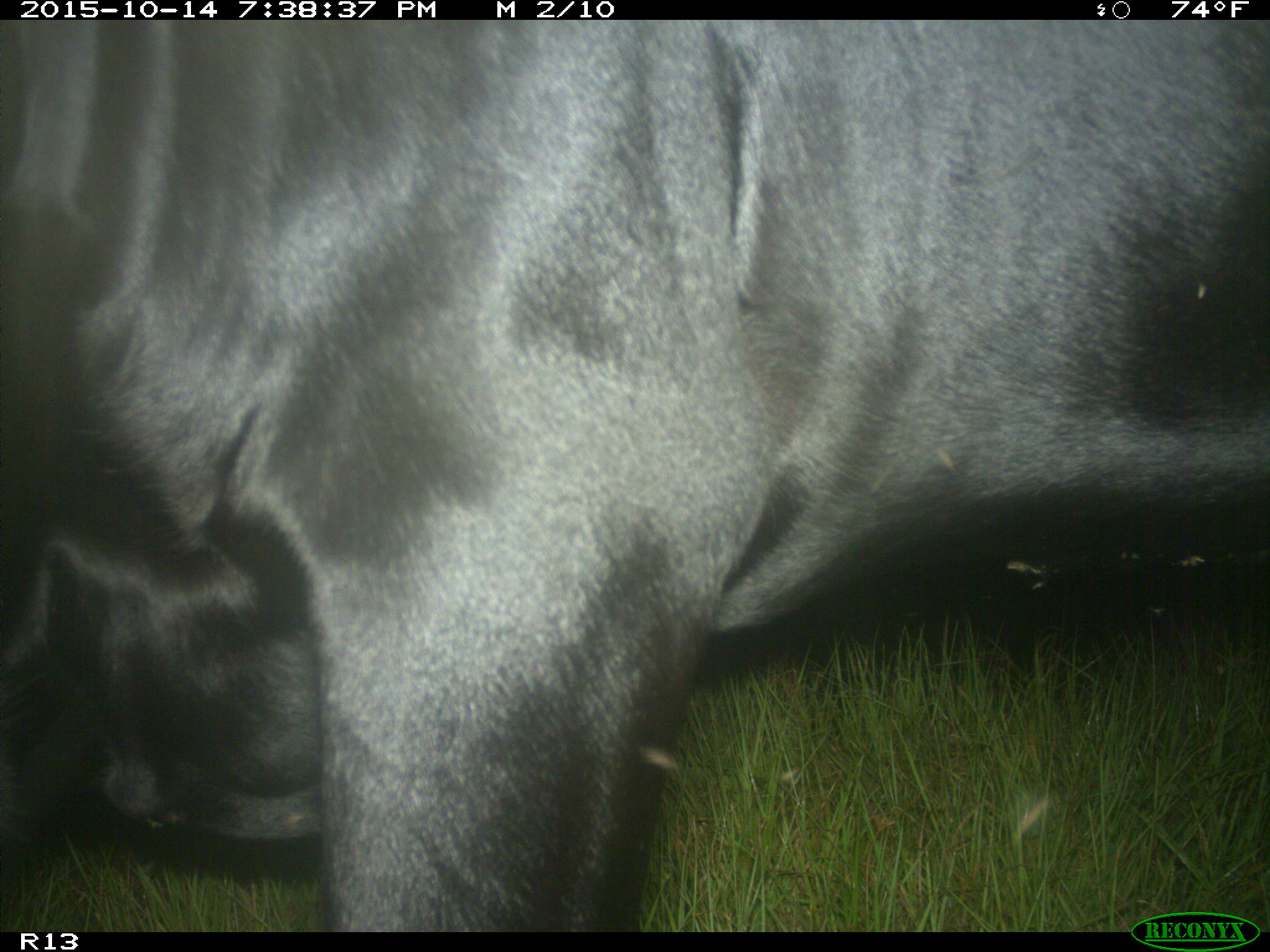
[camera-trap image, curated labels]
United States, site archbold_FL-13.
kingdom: Animalia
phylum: Chordata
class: Mammalia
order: Artiodactyla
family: Bovidae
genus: Bos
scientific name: Bos taurus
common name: domestic cow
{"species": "Bos taurus (domestic cow)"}